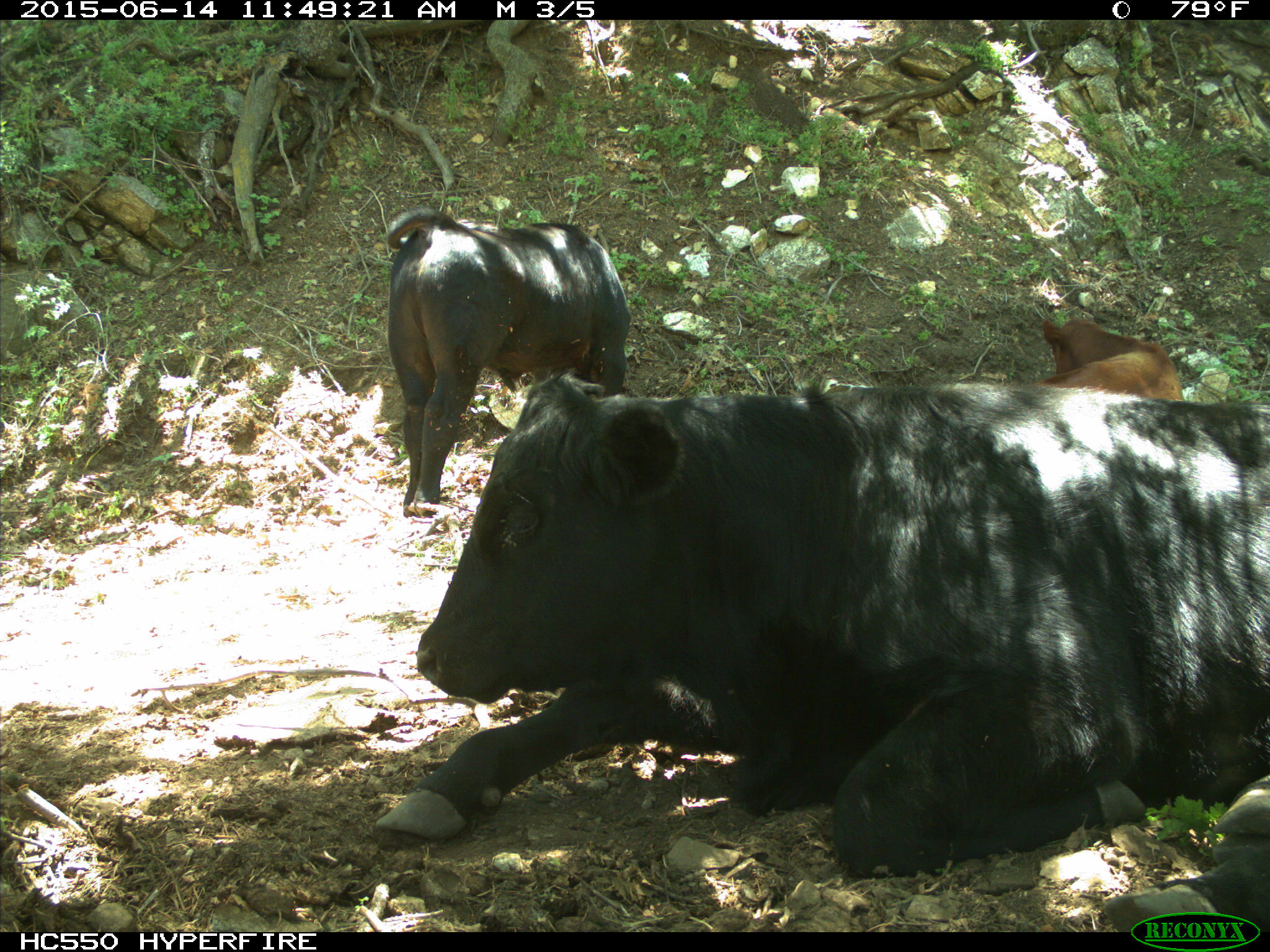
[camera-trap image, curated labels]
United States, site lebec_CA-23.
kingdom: Animalia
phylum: Chordata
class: Mammalia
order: Artiodactyla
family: Bovidae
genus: Bos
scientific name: Bos taurus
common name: domestic cow